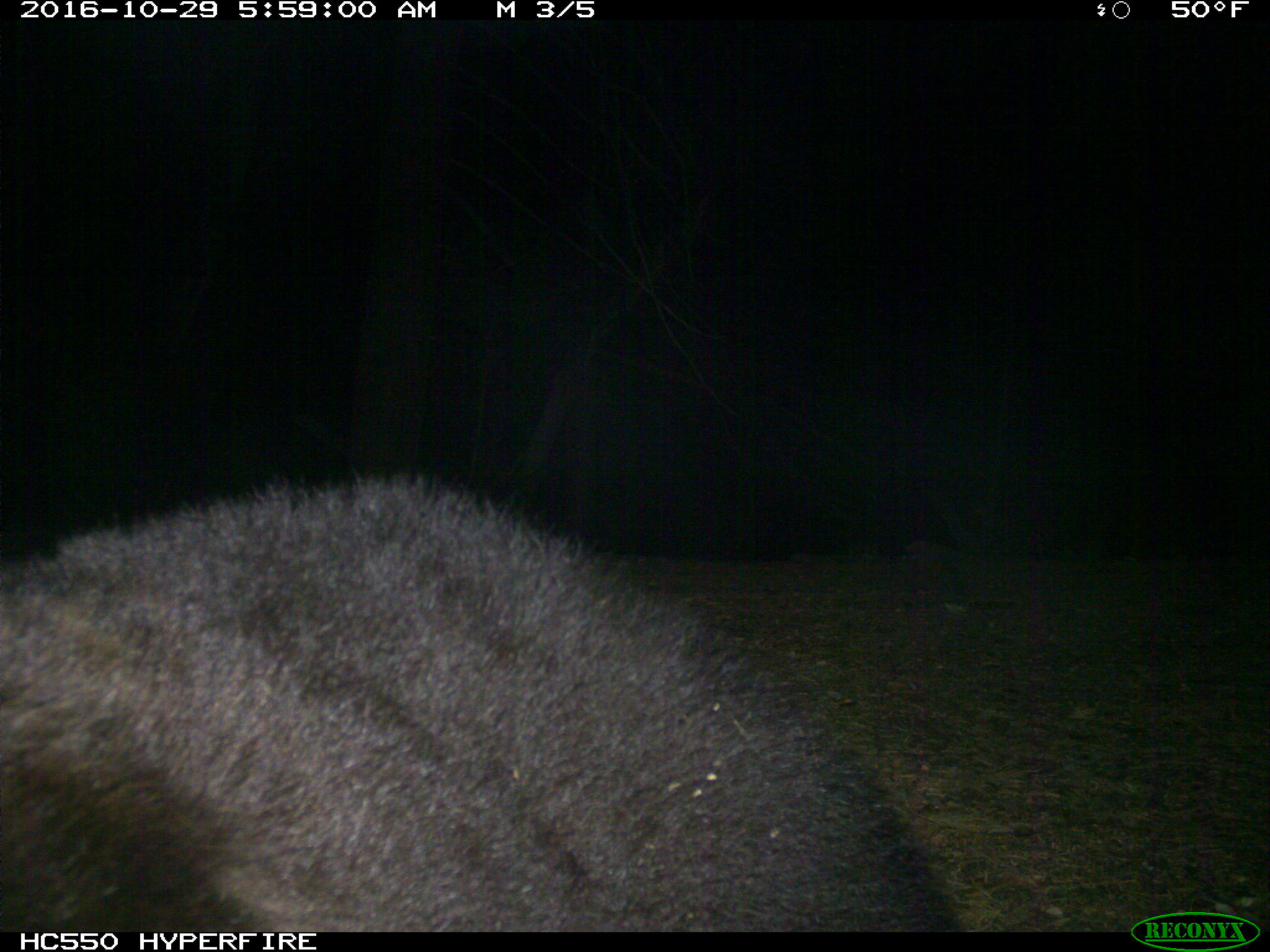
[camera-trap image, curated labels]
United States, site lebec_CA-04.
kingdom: Animalia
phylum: Chordata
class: Mammalia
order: Carnivora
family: Ursidae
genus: Ursus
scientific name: Ursus americanus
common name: american black bear